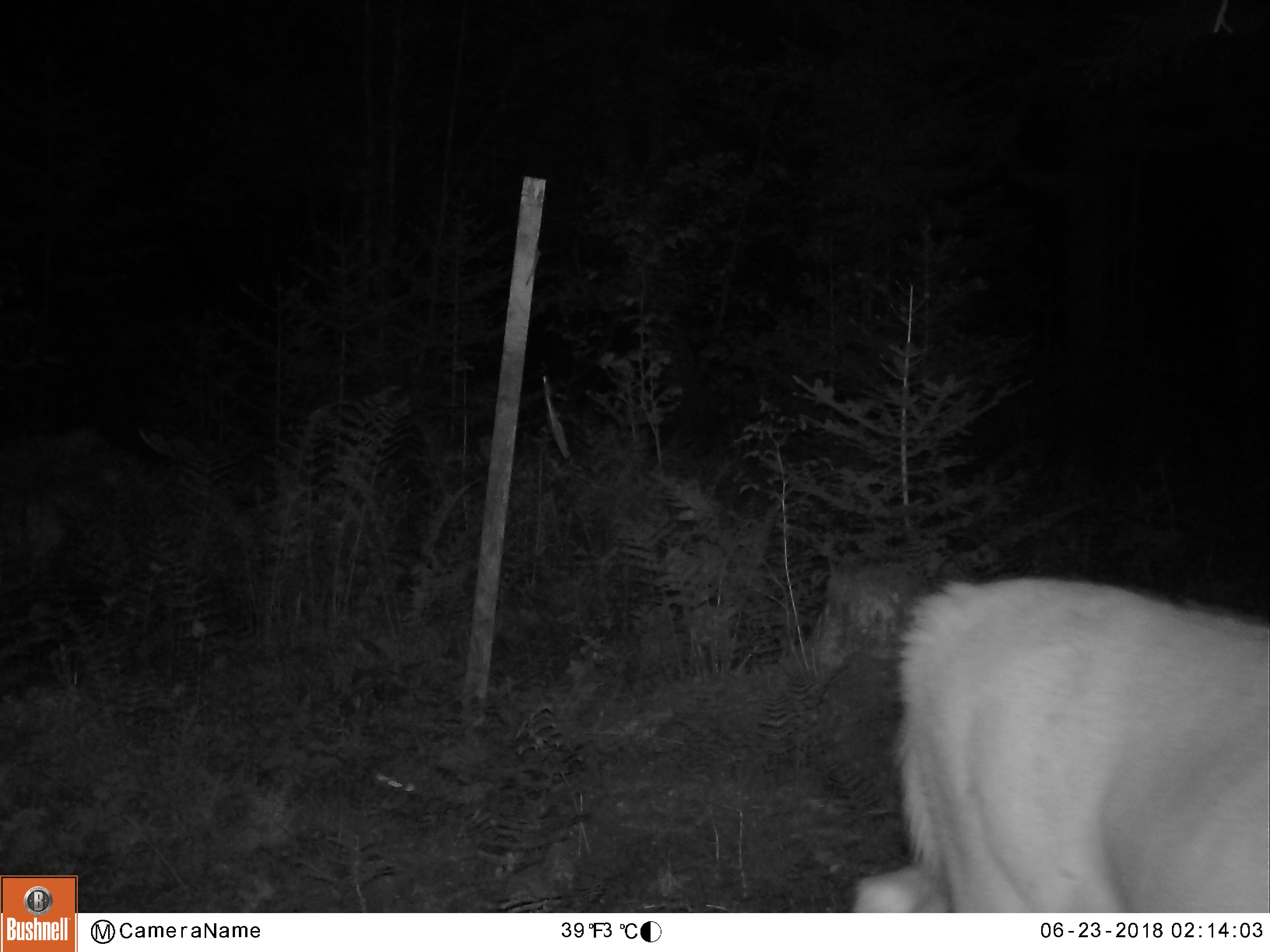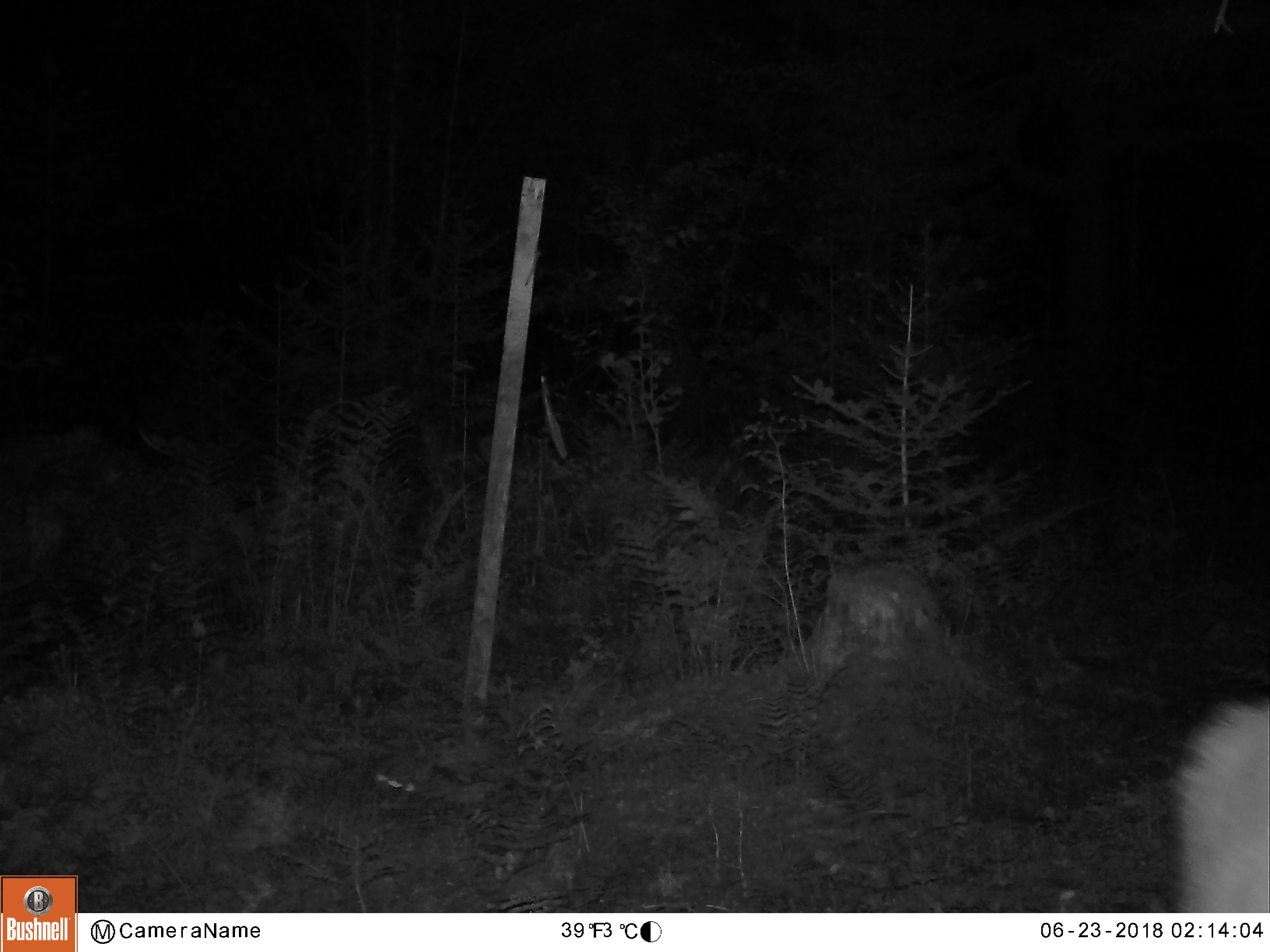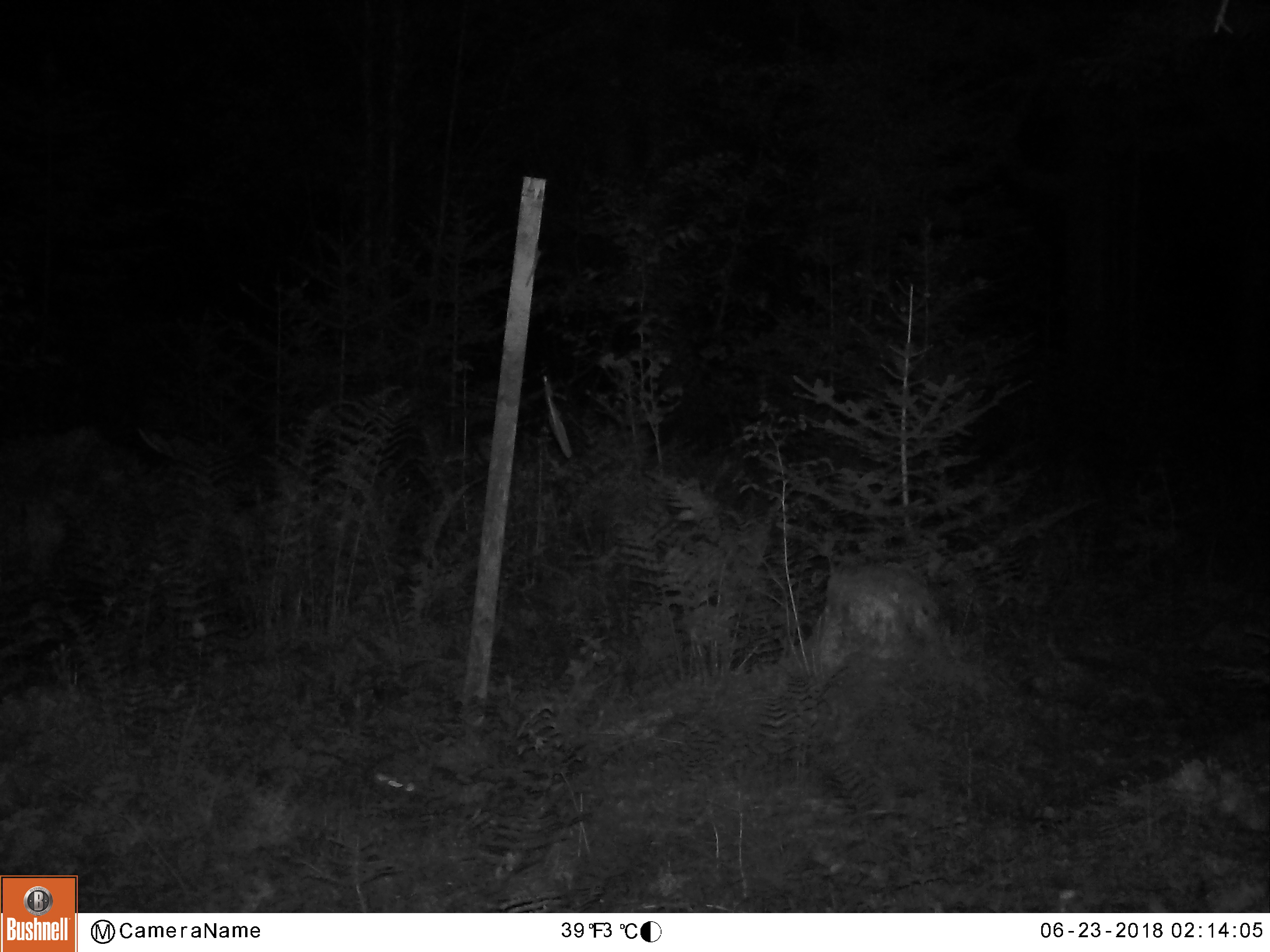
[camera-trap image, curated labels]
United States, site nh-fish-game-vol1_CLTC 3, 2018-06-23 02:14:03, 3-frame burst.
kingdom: Animalia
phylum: Chordata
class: Mammalia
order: Artiodactyla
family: Cervidae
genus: Odocoileus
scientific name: Odocoileus virginianus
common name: white-tailed deer